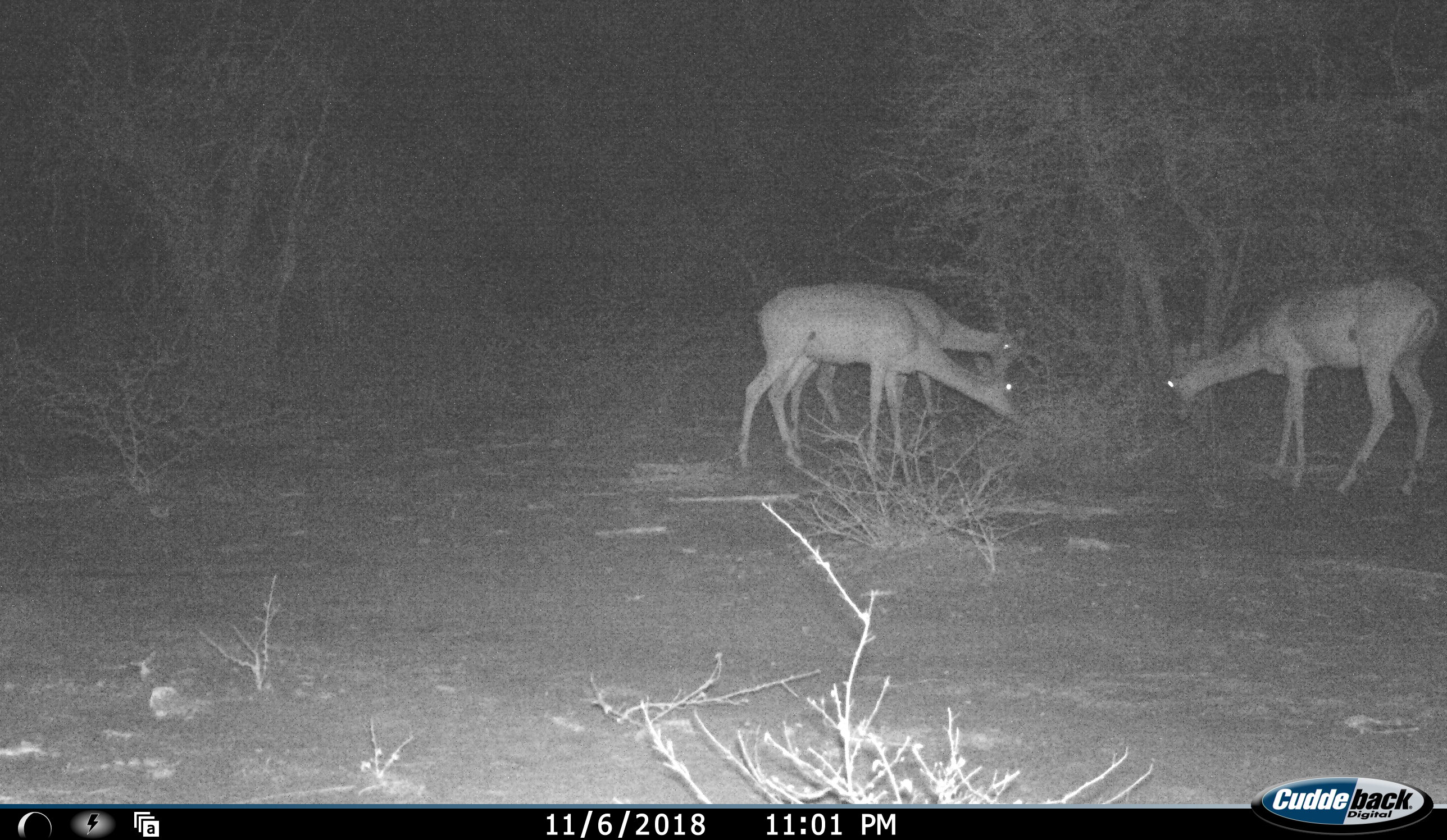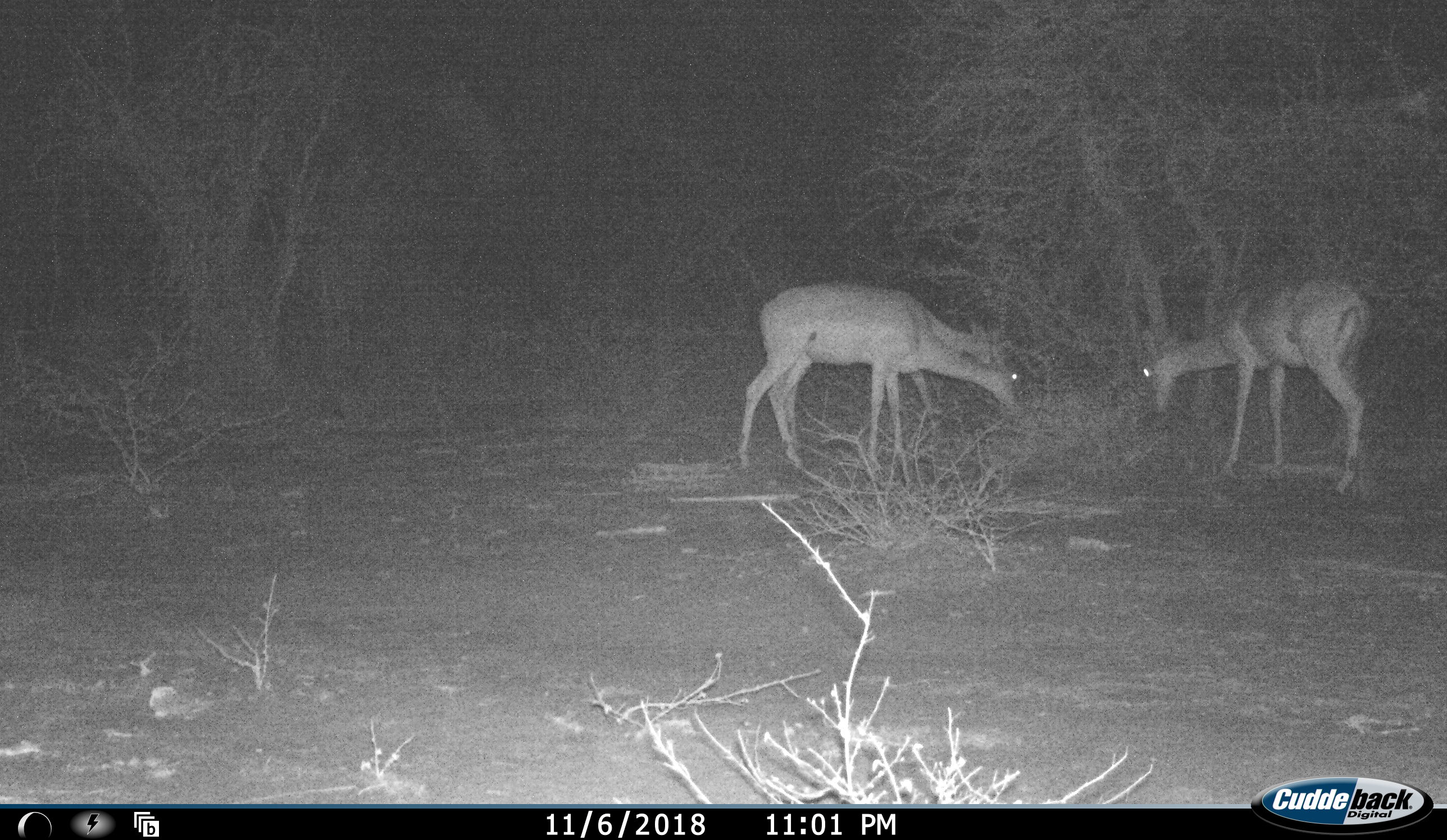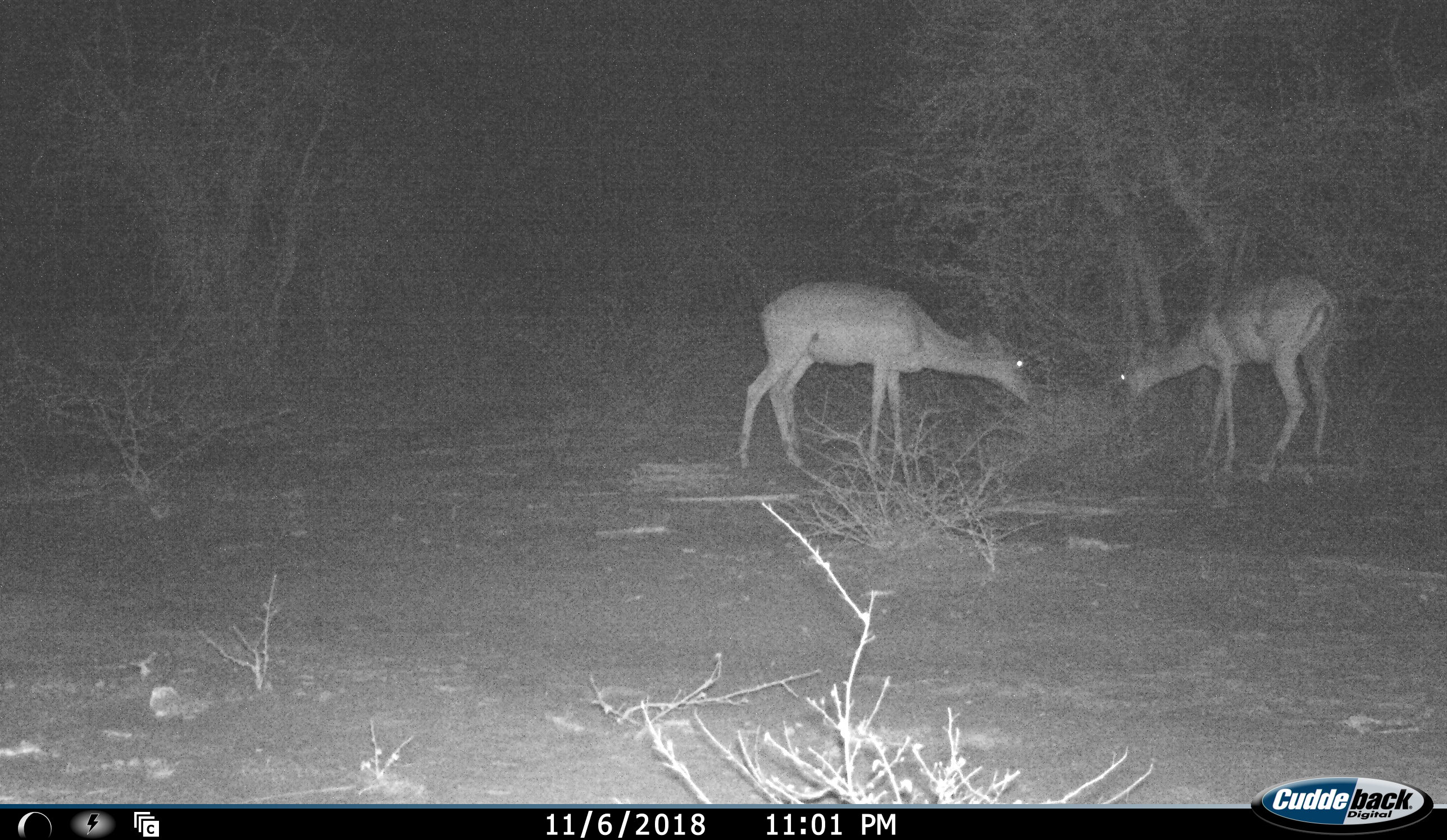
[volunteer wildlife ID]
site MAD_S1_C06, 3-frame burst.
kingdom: Animalia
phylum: Chordata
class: Mammalia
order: Artiodactyla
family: Bovidae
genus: Aepyceros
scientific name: Aepyceros melampus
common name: impala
Impala (Aepyceros melampus), count 3. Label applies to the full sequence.